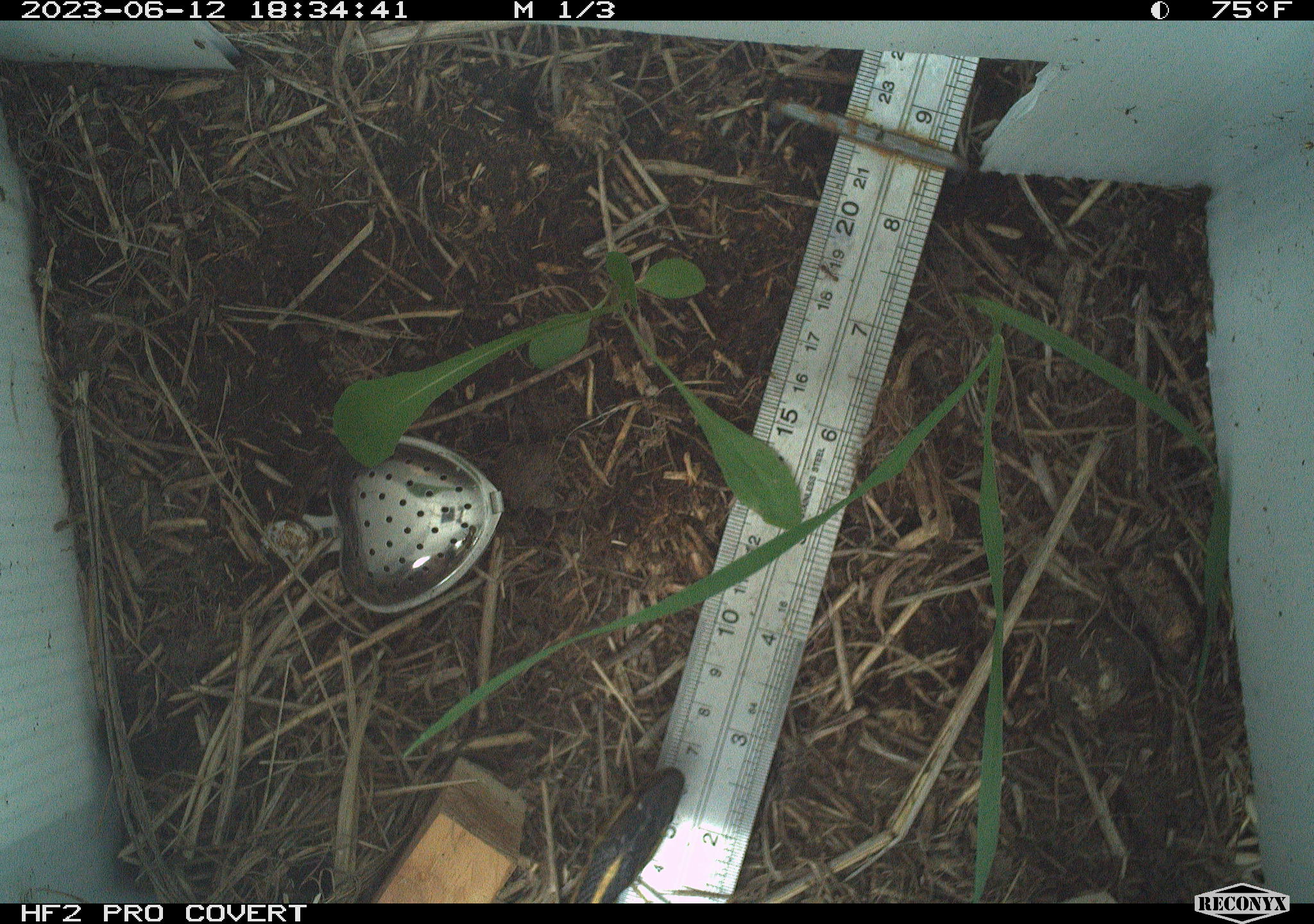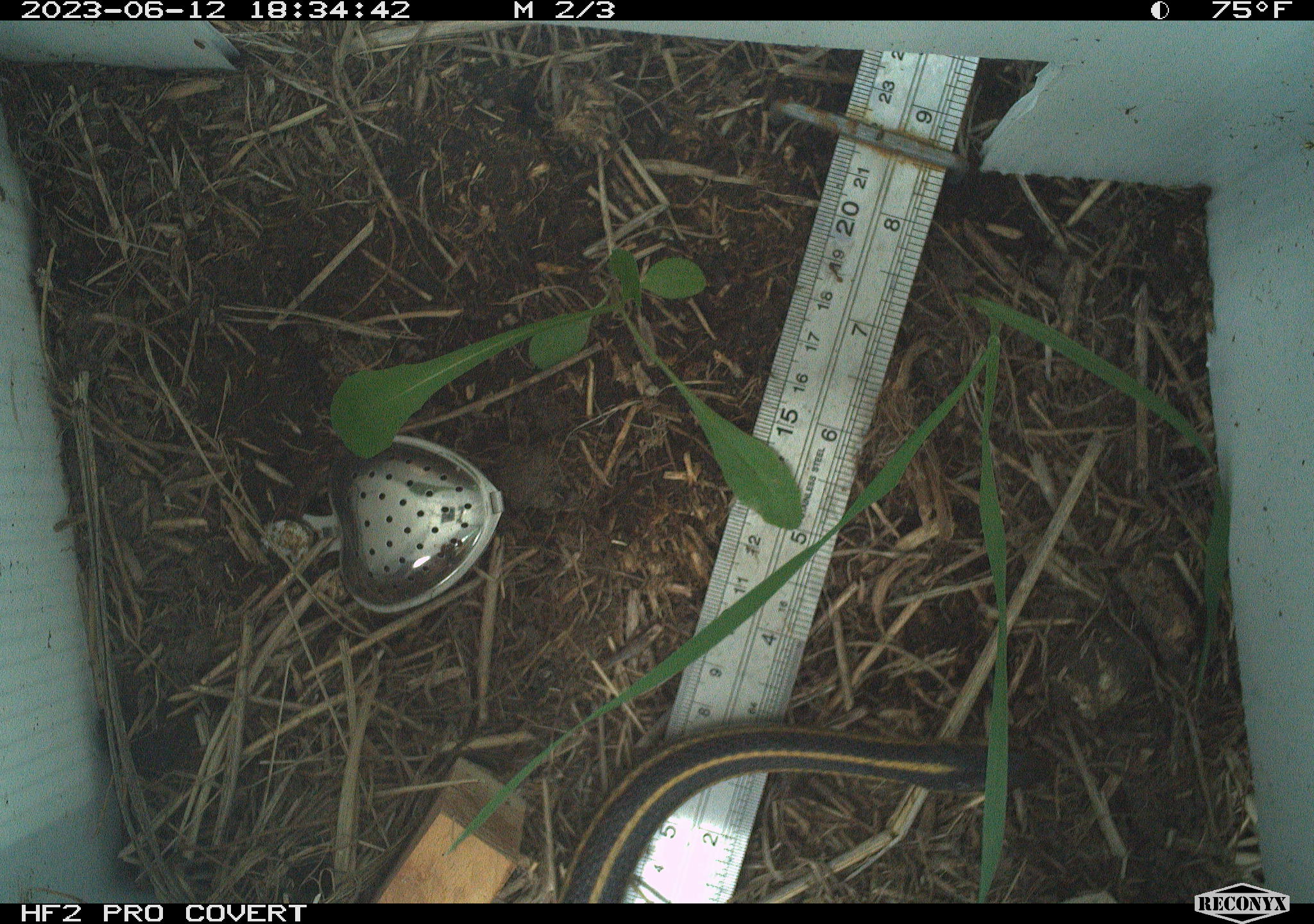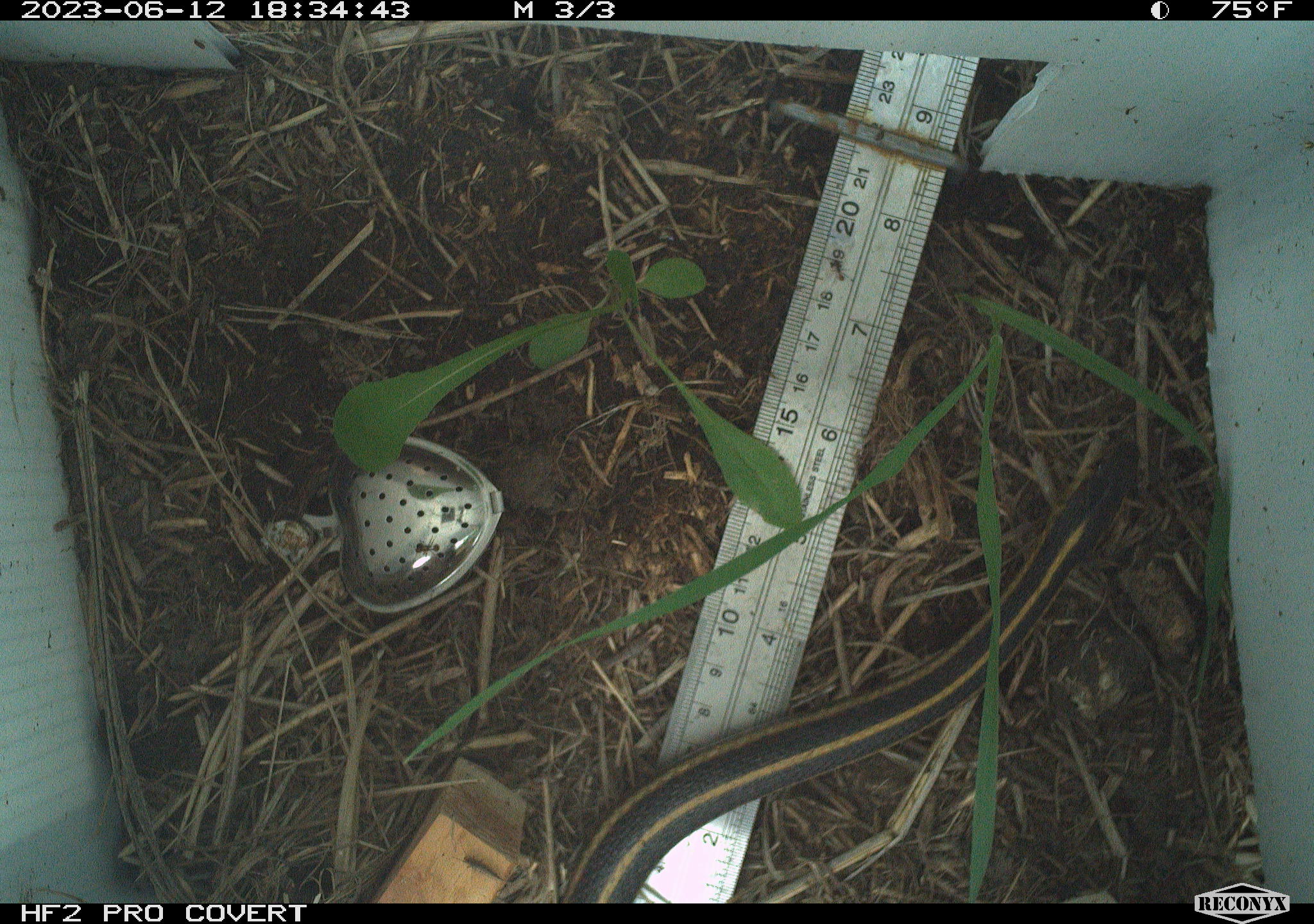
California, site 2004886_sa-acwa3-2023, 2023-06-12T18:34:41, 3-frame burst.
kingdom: Animalia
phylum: Chordata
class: Reptilia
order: Squamata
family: Colubridae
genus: Thamnophis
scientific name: Thamnophis elegans elegans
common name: mountain gartersnake